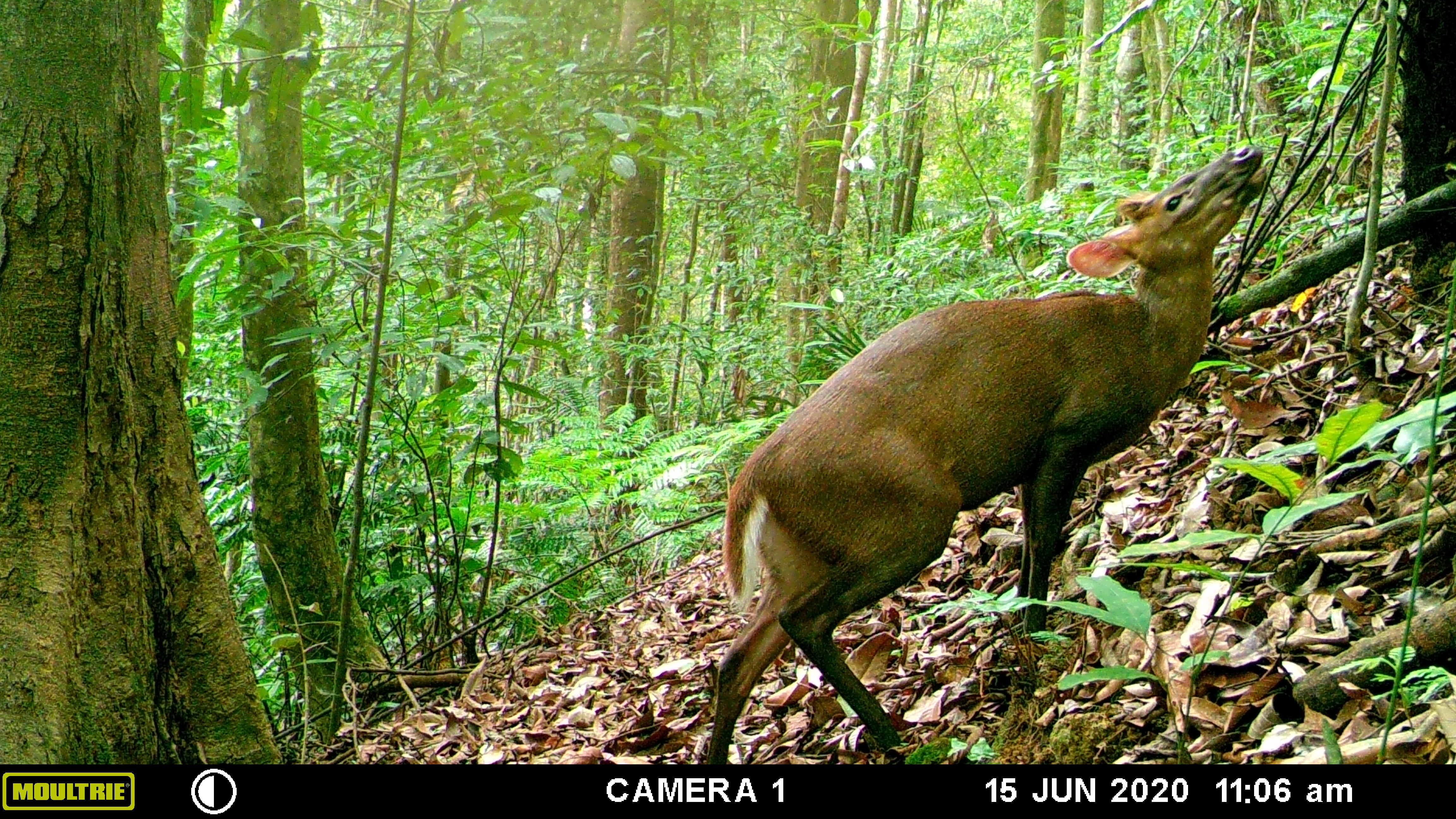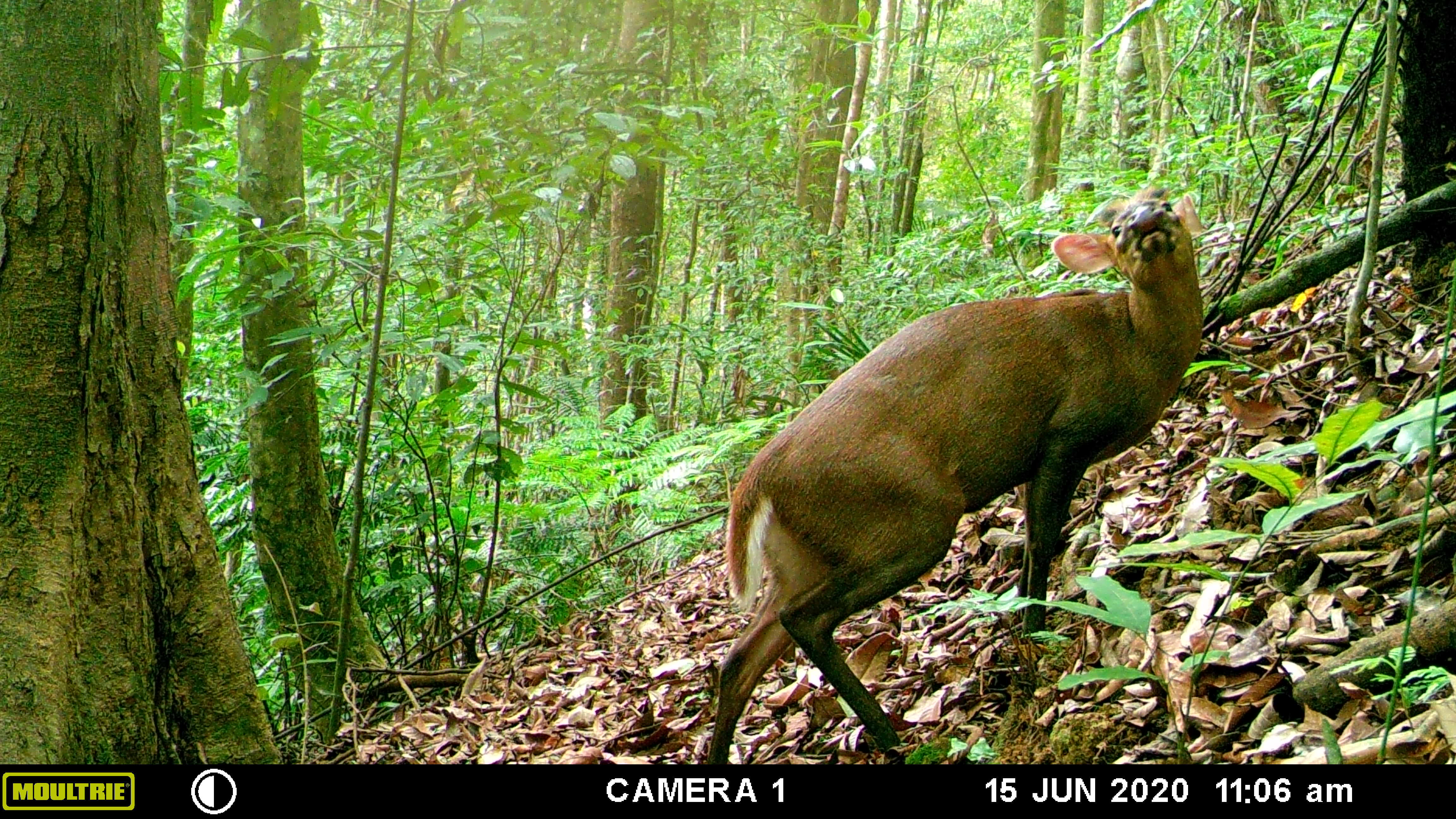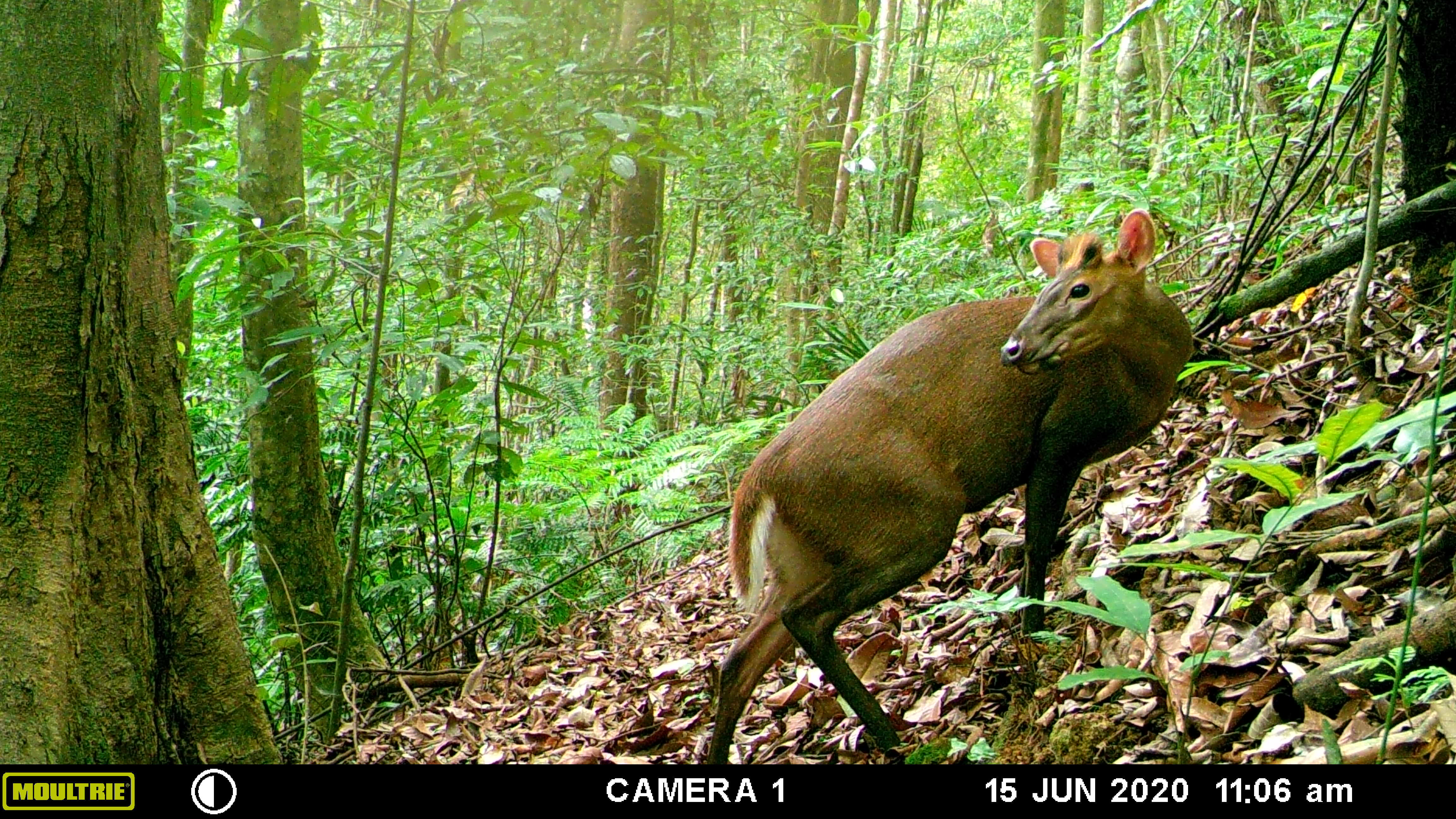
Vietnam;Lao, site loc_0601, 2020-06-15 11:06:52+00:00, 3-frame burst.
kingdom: Animalia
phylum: Chordata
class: Mammalia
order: Artiodactyla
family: Cervidae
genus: Muntiacus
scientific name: Muntiacus rooseveltorum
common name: roosevelt's muntjac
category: roosevelts muntjac group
Roosevelts muntjac group (roosevelt's muntjac) (Muntiacus rooseveltorum). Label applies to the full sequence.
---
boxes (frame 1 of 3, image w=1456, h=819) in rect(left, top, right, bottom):
roosevelts muntjac group: rect(706, 145, 1265, 764)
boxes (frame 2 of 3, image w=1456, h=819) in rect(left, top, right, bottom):
roosevelts muntjac group: rect(706, 185, 1203, 765)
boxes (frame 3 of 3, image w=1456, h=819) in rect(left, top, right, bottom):
roosevelts muntjac group: rect(706, 209, 1192, 765)